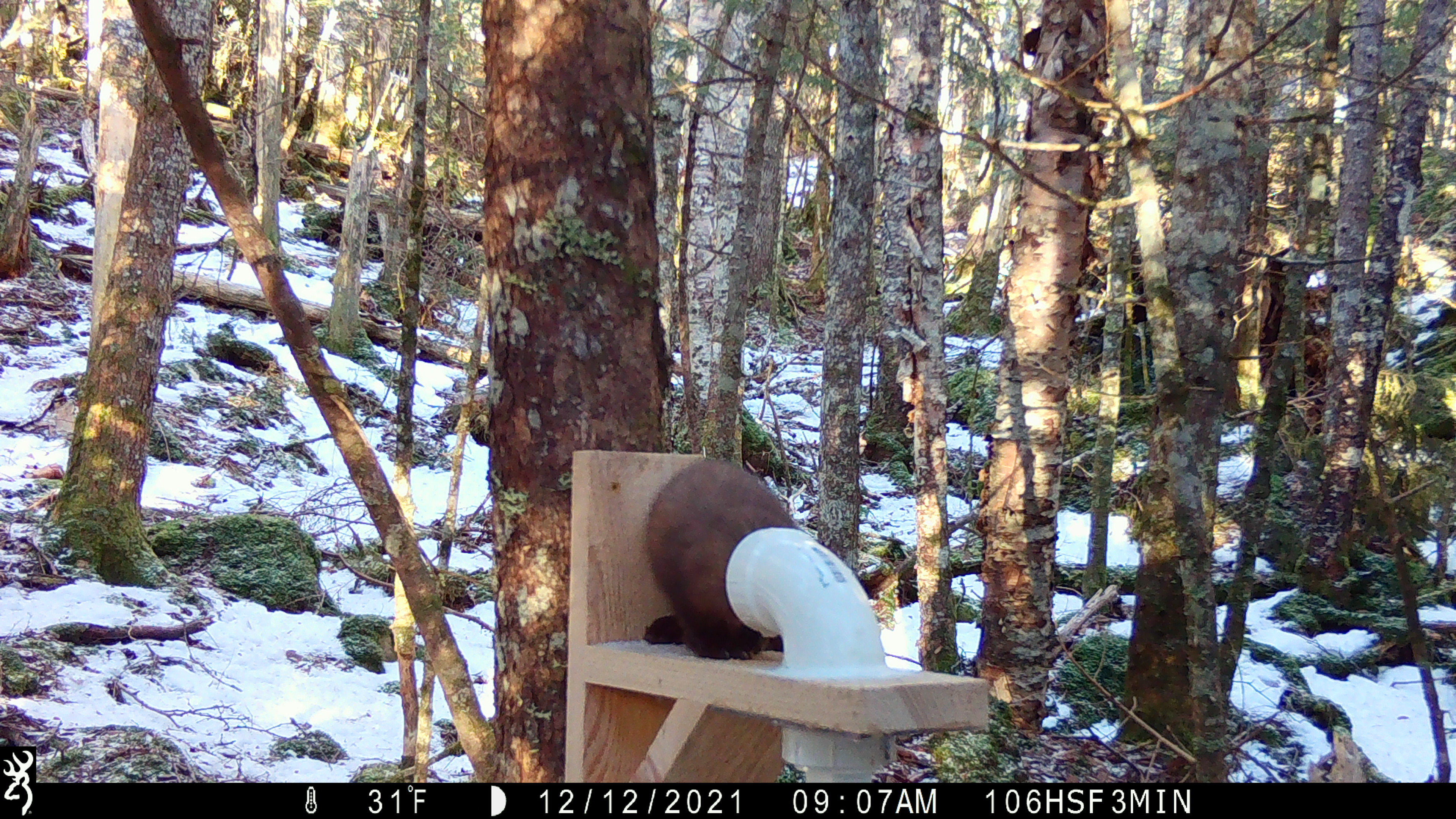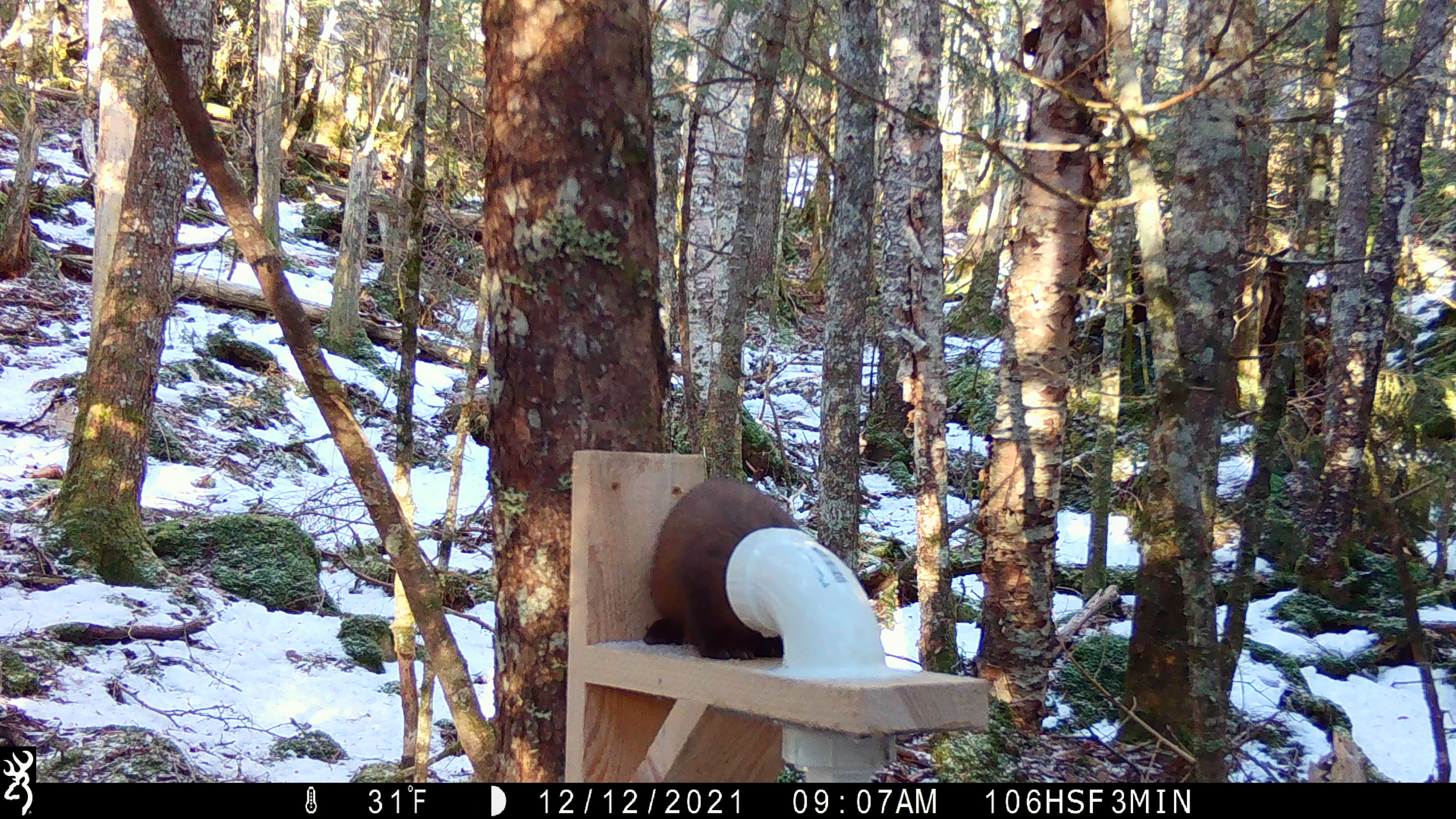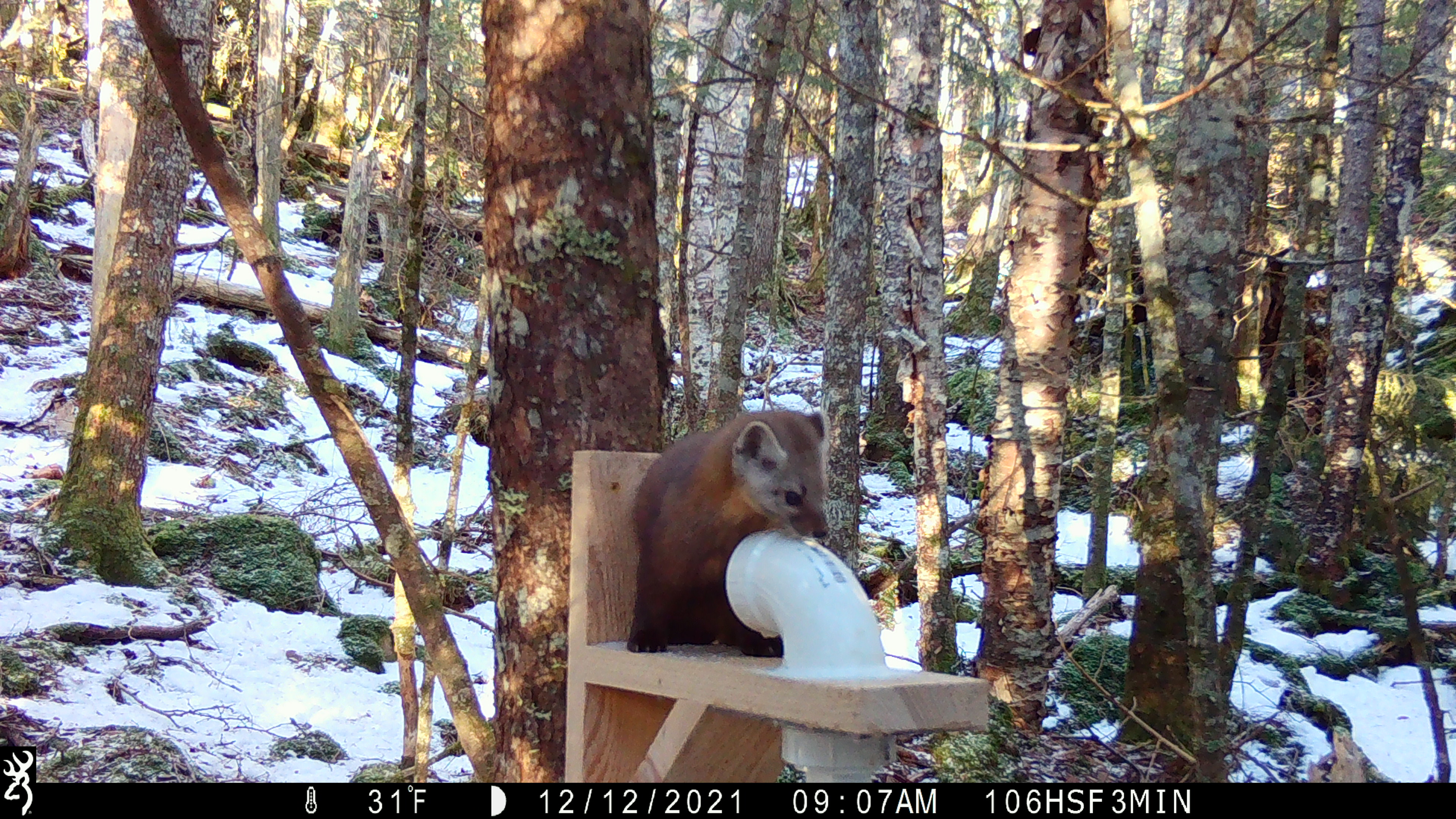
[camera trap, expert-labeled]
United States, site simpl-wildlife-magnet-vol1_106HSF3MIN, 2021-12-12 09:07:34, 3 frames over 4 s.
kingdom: Animalia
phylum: Chordata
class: Mammalia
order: Carnivora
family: Mustelidae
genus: Martes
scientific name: Martes americana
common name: american marten